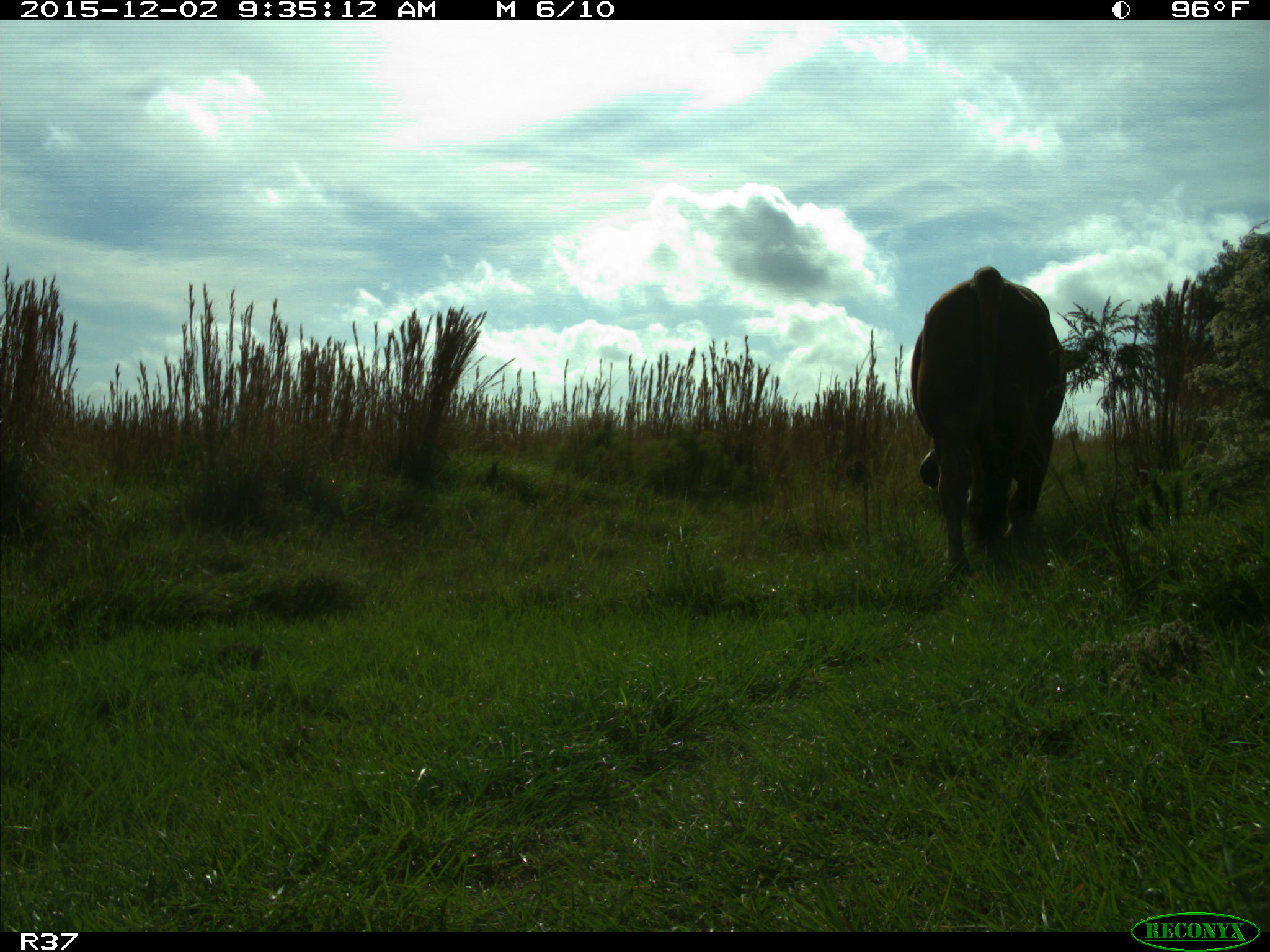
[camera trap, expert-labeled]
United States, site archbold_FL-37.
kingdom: Animalia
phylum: Chordata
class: Mammalia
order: Artiodactyla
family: Bovidae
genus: Bos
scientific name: Bos taurus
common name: domestic cow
Bos taurus (domestic cow).